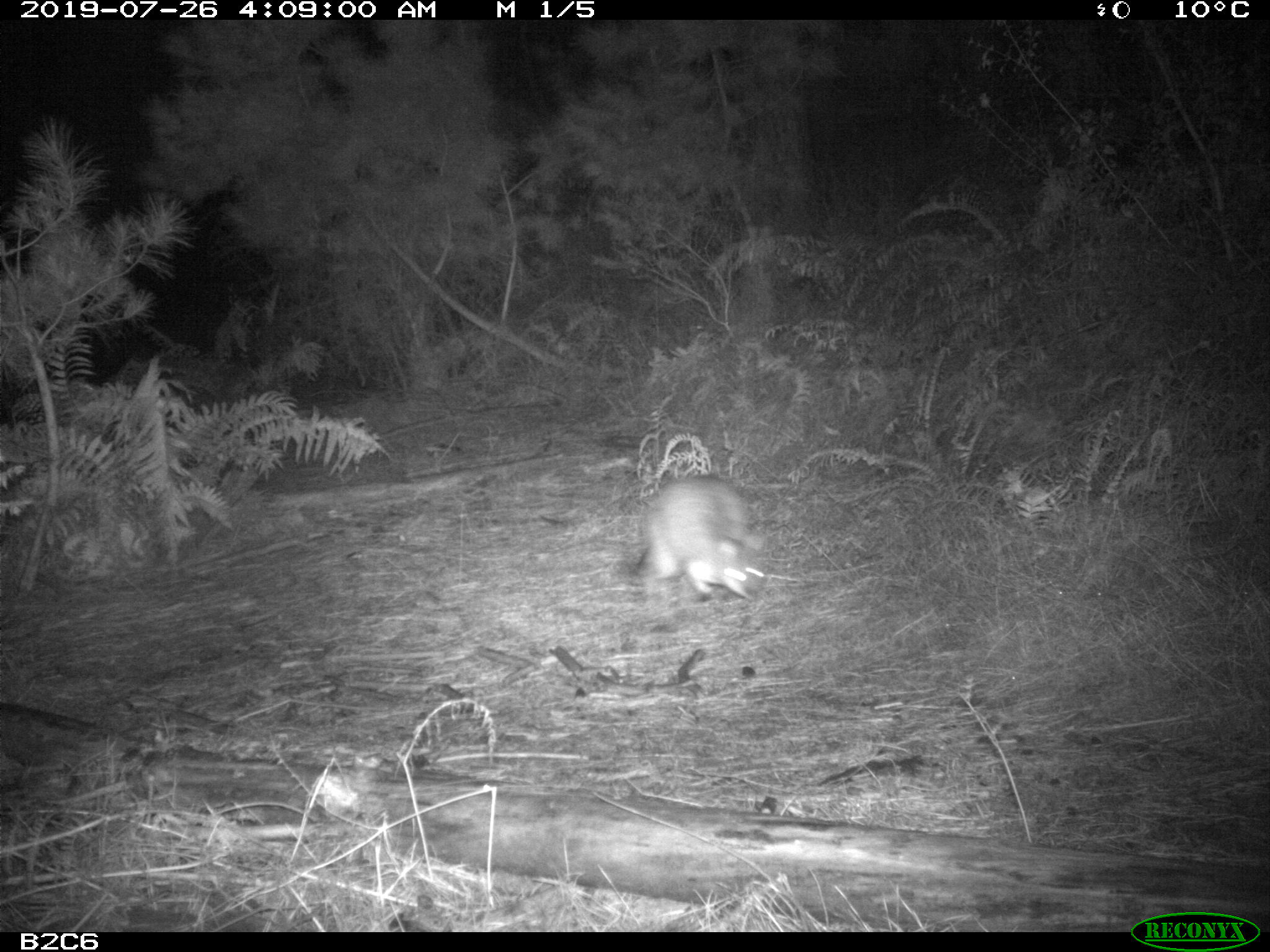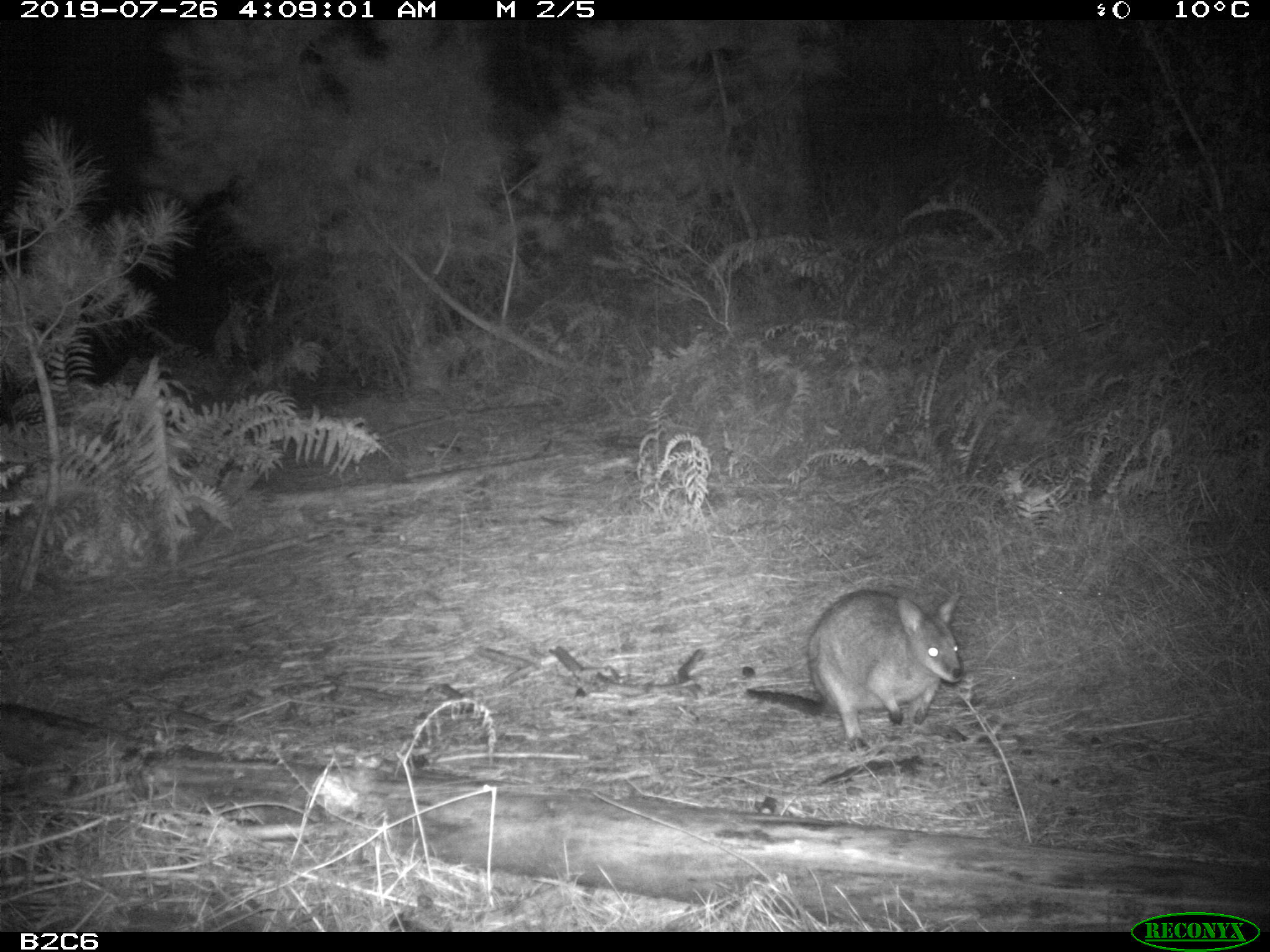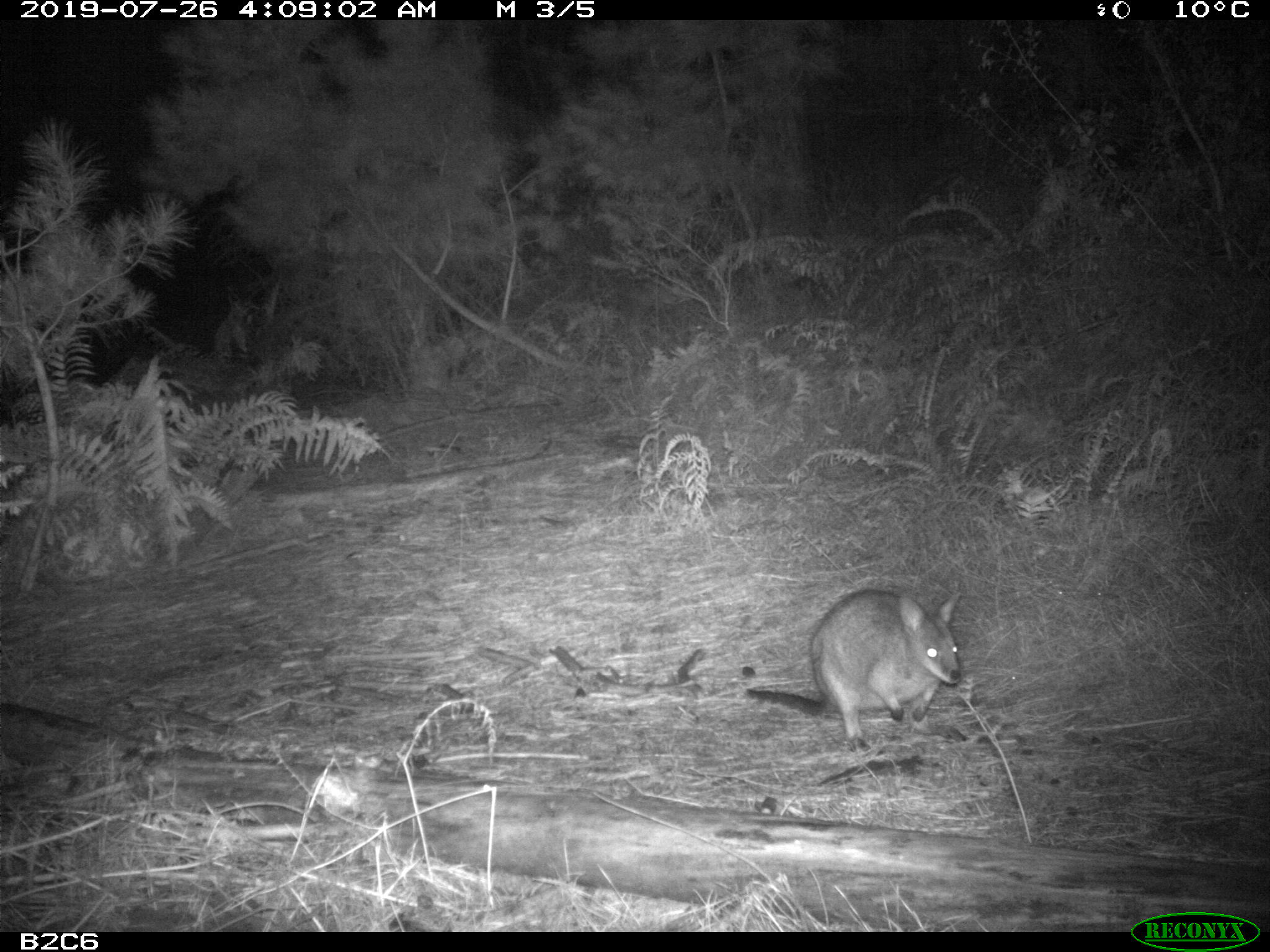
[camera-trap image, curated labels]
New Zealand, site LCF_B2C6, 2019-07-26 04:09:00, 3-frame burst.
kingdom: Animalia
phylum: Chordata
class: Mammalia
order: Diprotodontia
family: Macropodidae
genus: Notamacropus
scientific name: Notamacropus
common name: wallaby